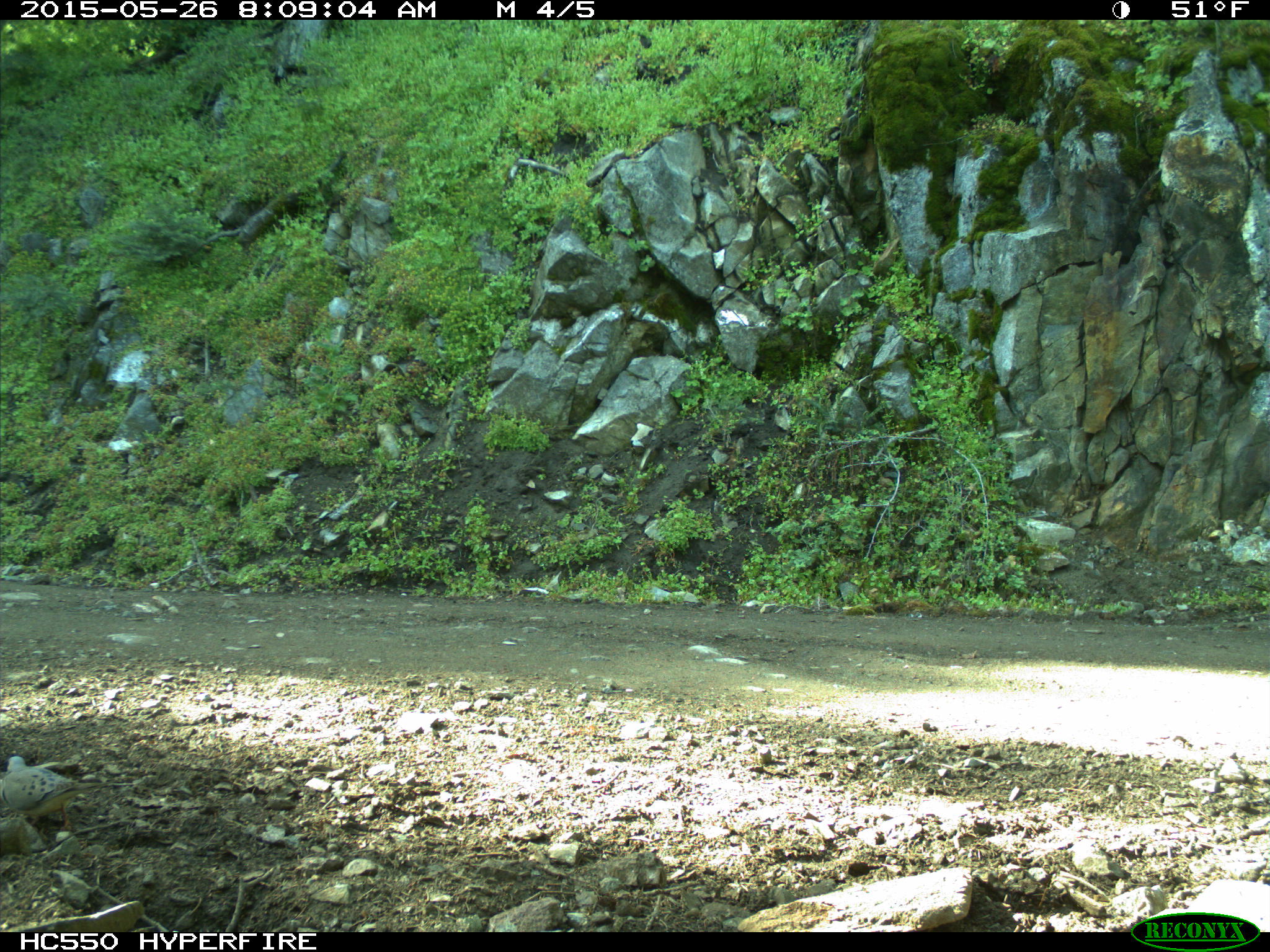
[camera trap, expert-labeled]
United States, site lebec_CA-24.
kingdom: Animalia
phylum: Chordata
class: Aves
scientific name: Aves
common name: birds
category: unidentified bird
Unidentified bird (birds) (Aves).